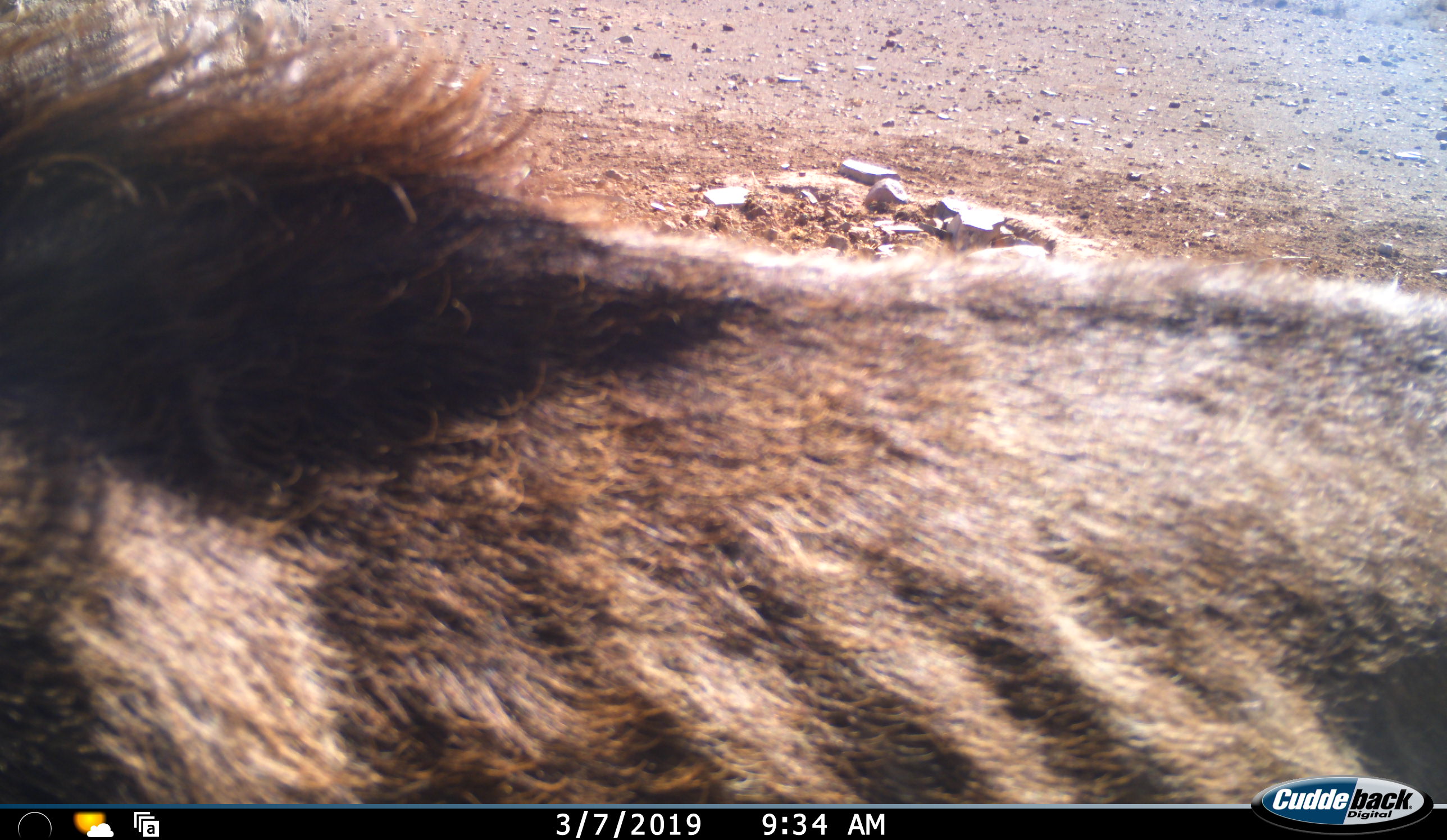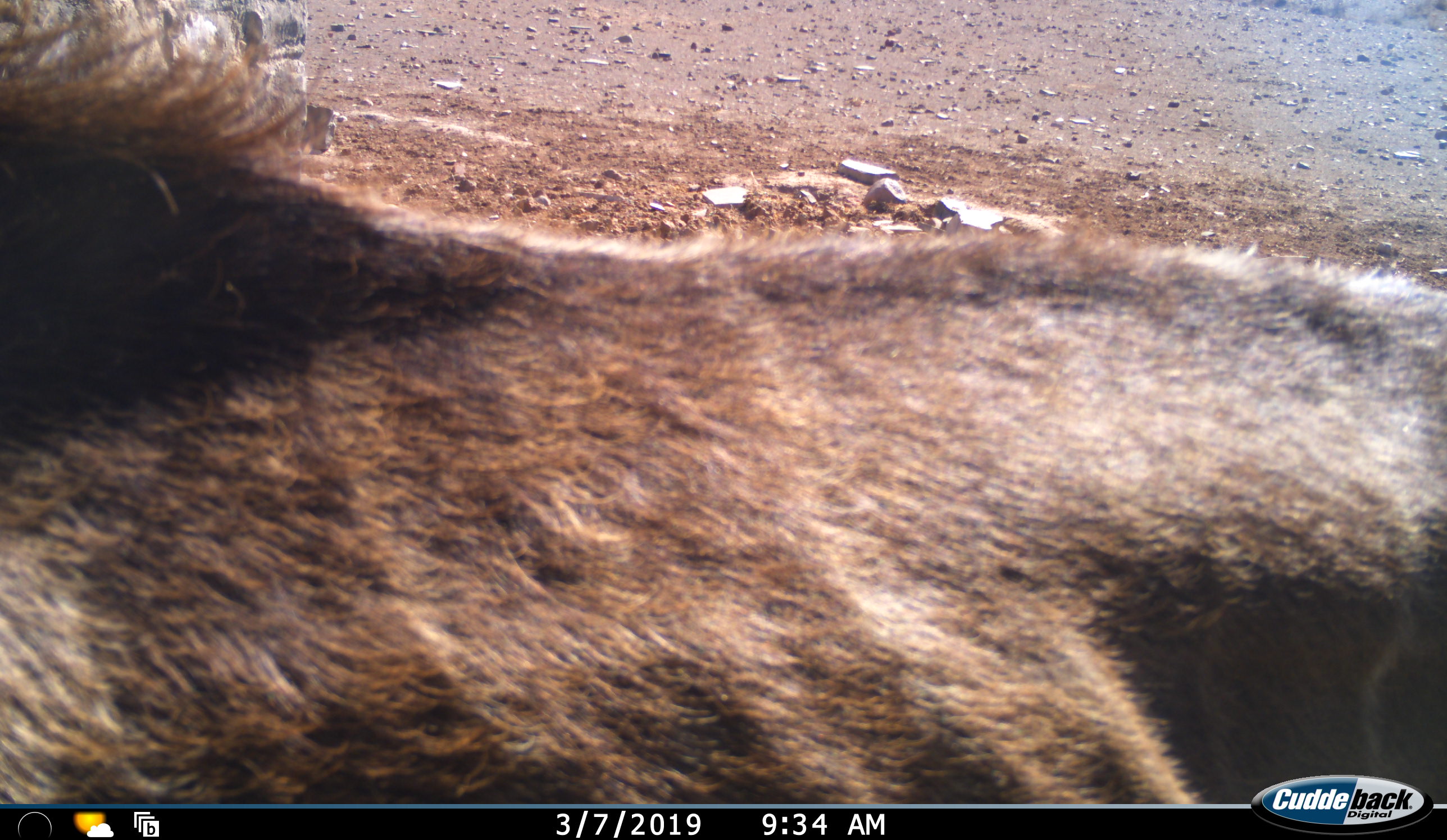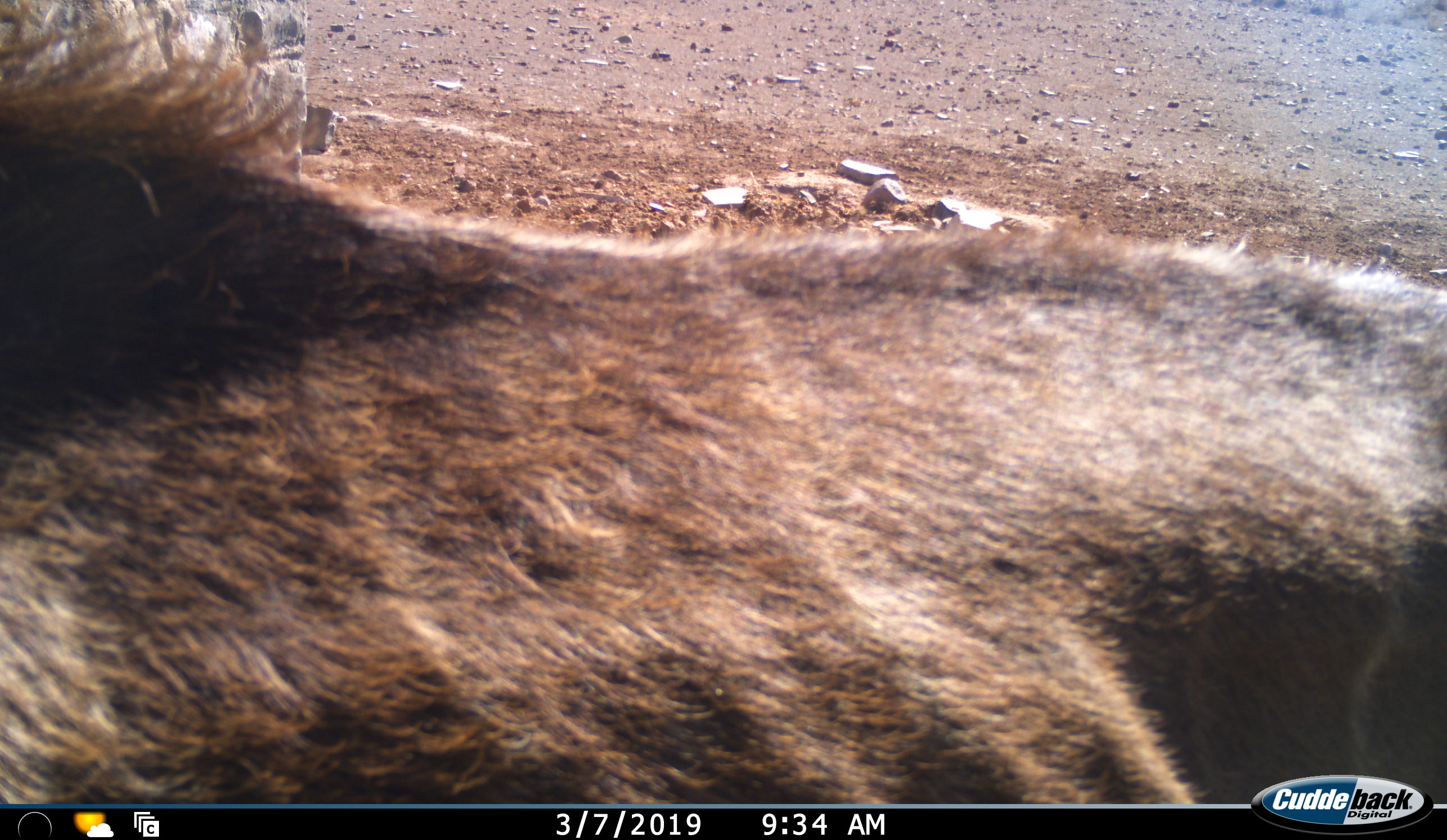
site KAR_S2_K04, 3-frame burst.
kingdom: Animalia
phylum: Chordata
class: Mammalia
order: Artiodactyla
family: Bovidae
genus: Tragelaphus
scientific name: Tragelaphus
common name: kudu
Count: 1.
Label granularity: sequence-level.